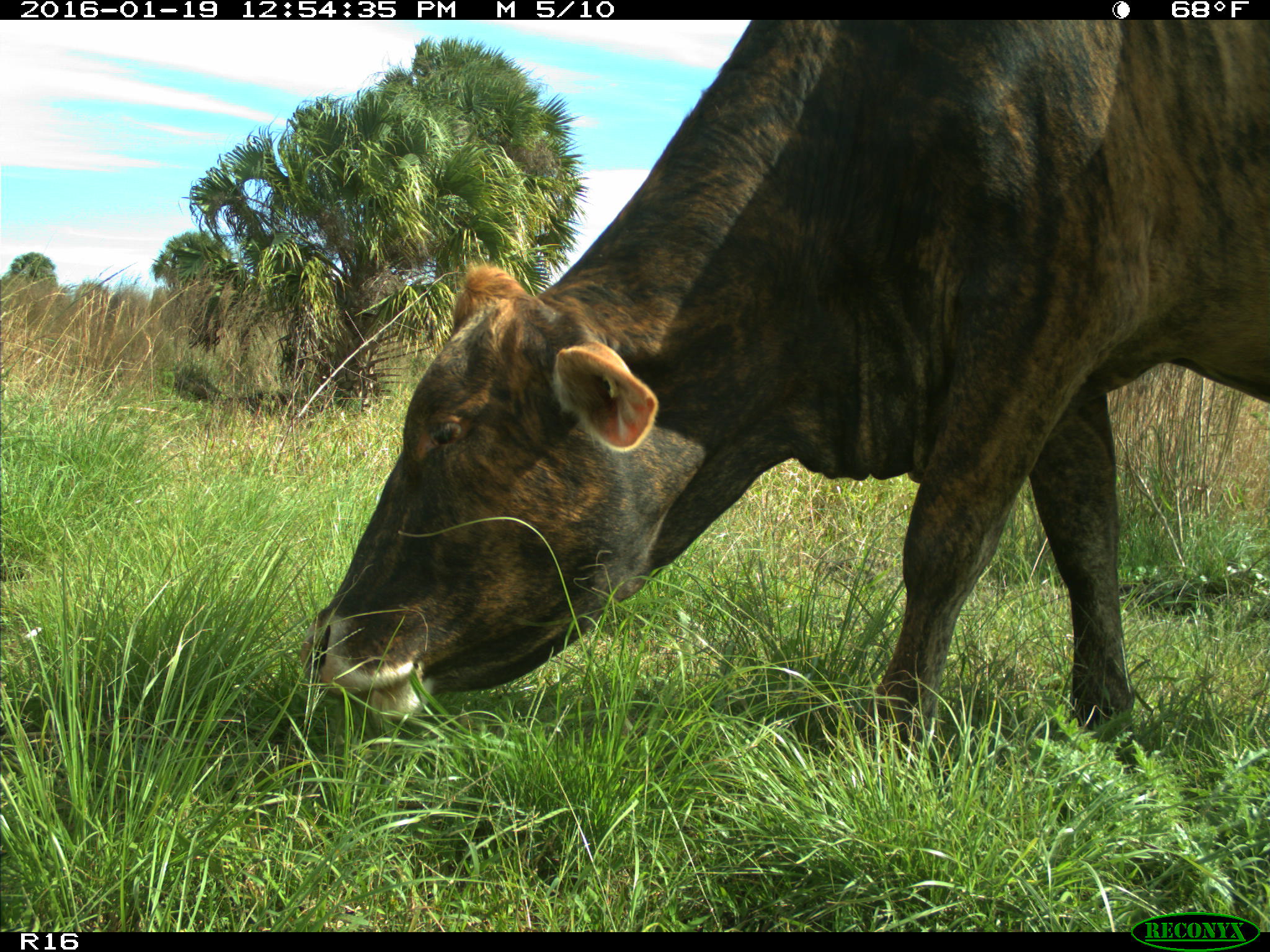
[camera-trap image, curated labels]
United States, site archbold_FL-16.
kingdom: Animalia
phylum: Chordata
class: Mammalia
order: Artiodactyla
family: Bovidae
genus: Bos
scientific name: Bos taurus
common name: domestic cow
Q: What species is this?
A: Bos taurus (domestic cow).